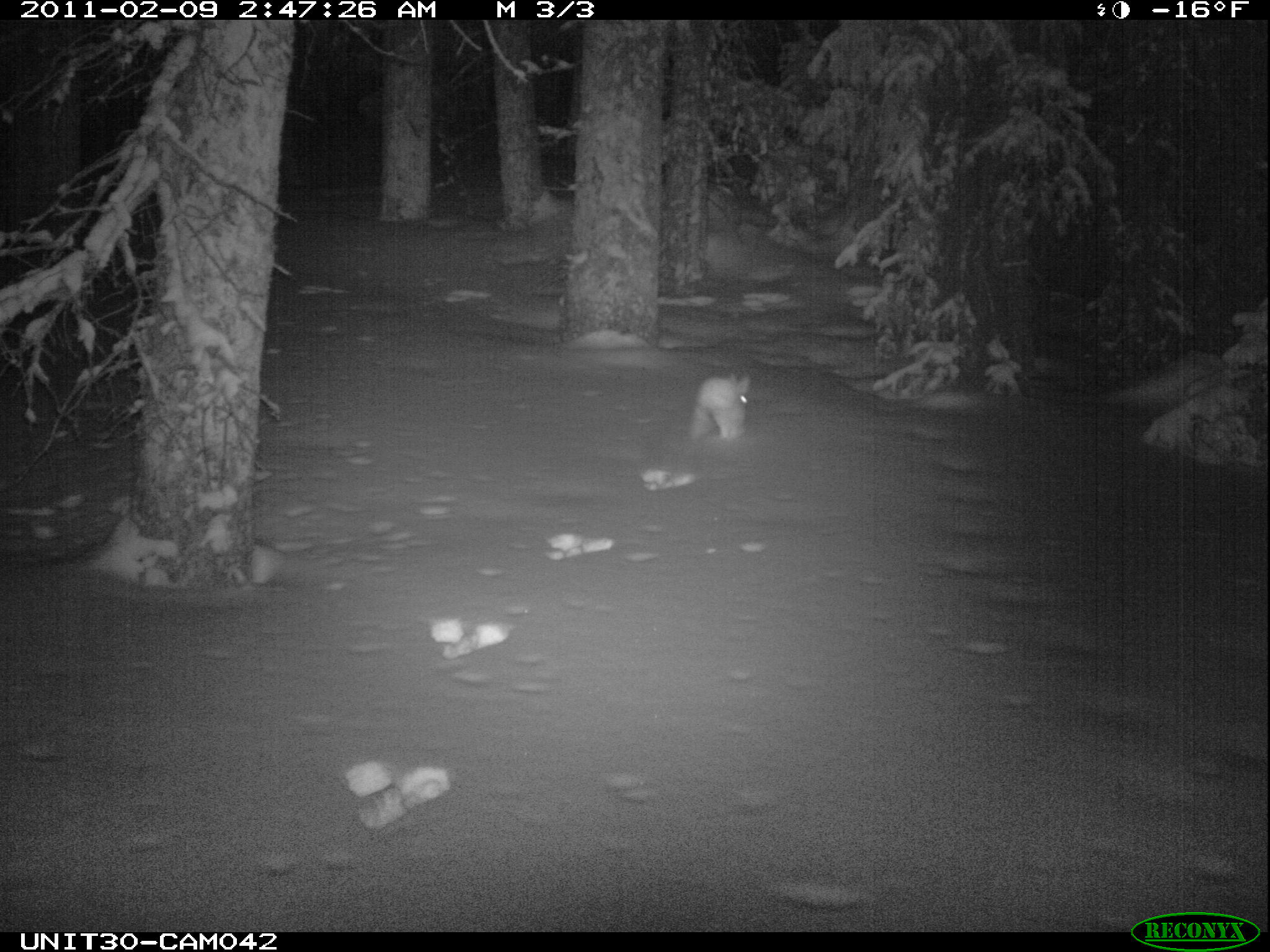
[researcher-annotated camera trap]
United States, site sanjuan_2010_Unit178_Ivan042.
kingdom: Animalia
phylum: Chordata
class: Mammalia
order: Lagomorpha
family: Leporidae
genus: Lepus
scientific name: Lepus americanus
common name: snowshoe hare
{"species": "Lepus americanus (snowshoe hare)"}